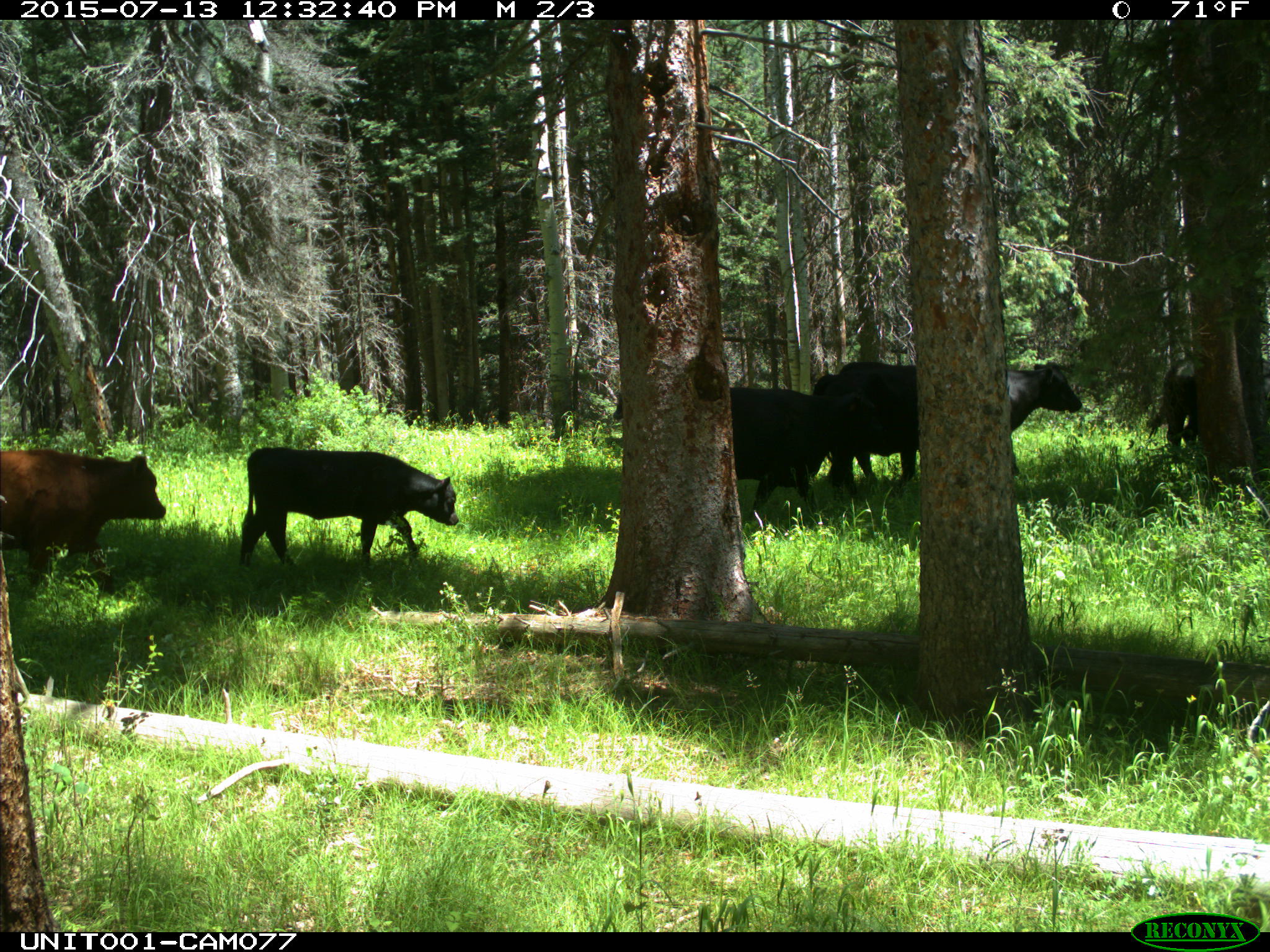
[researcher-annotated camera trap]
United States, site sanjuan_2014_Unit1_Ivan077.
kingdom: Animalia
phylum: Chordata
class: Mammalia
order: Artiodactyla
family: Bovidae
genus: Bos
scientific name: Bos taurus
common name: domestic cow